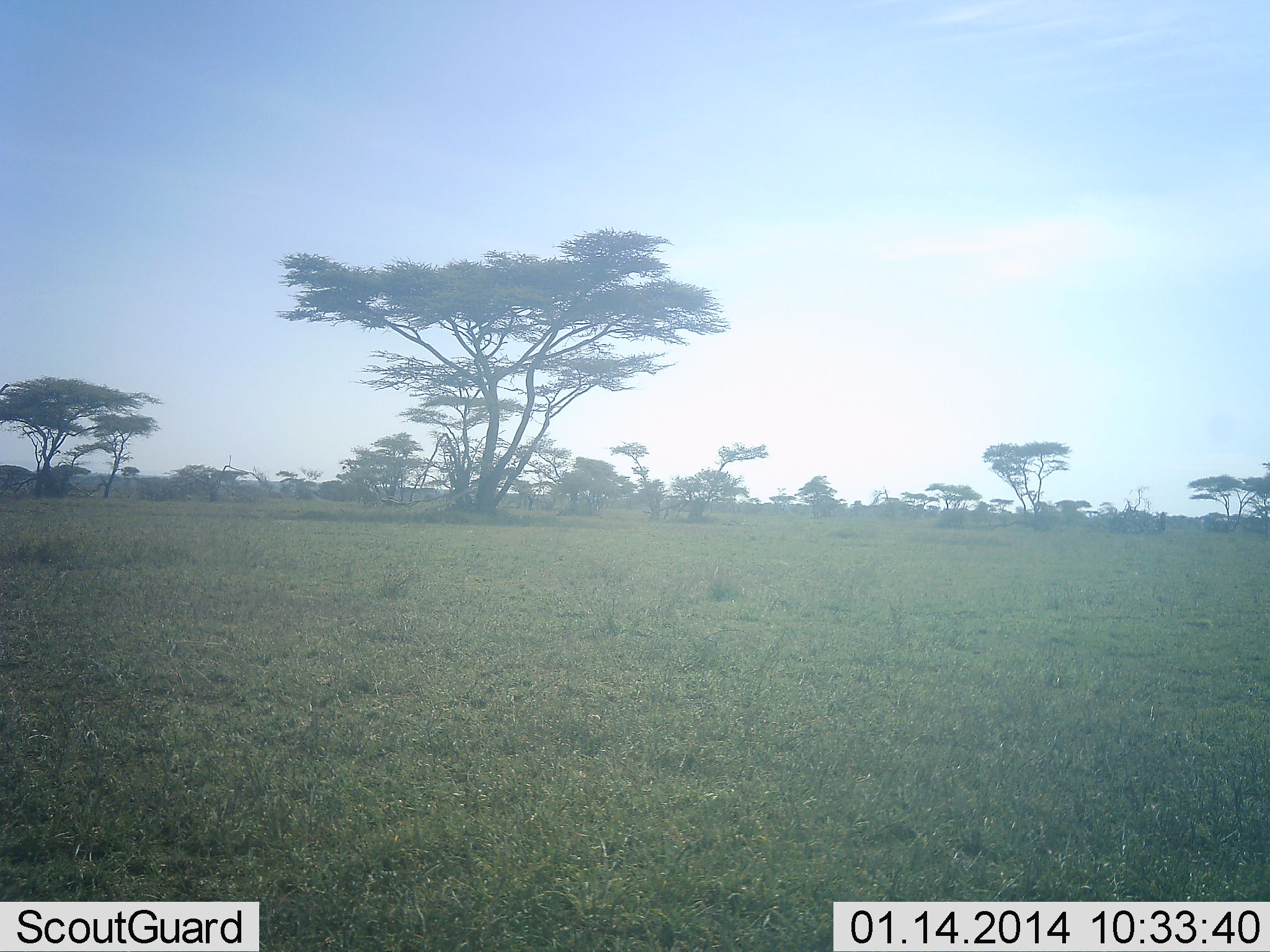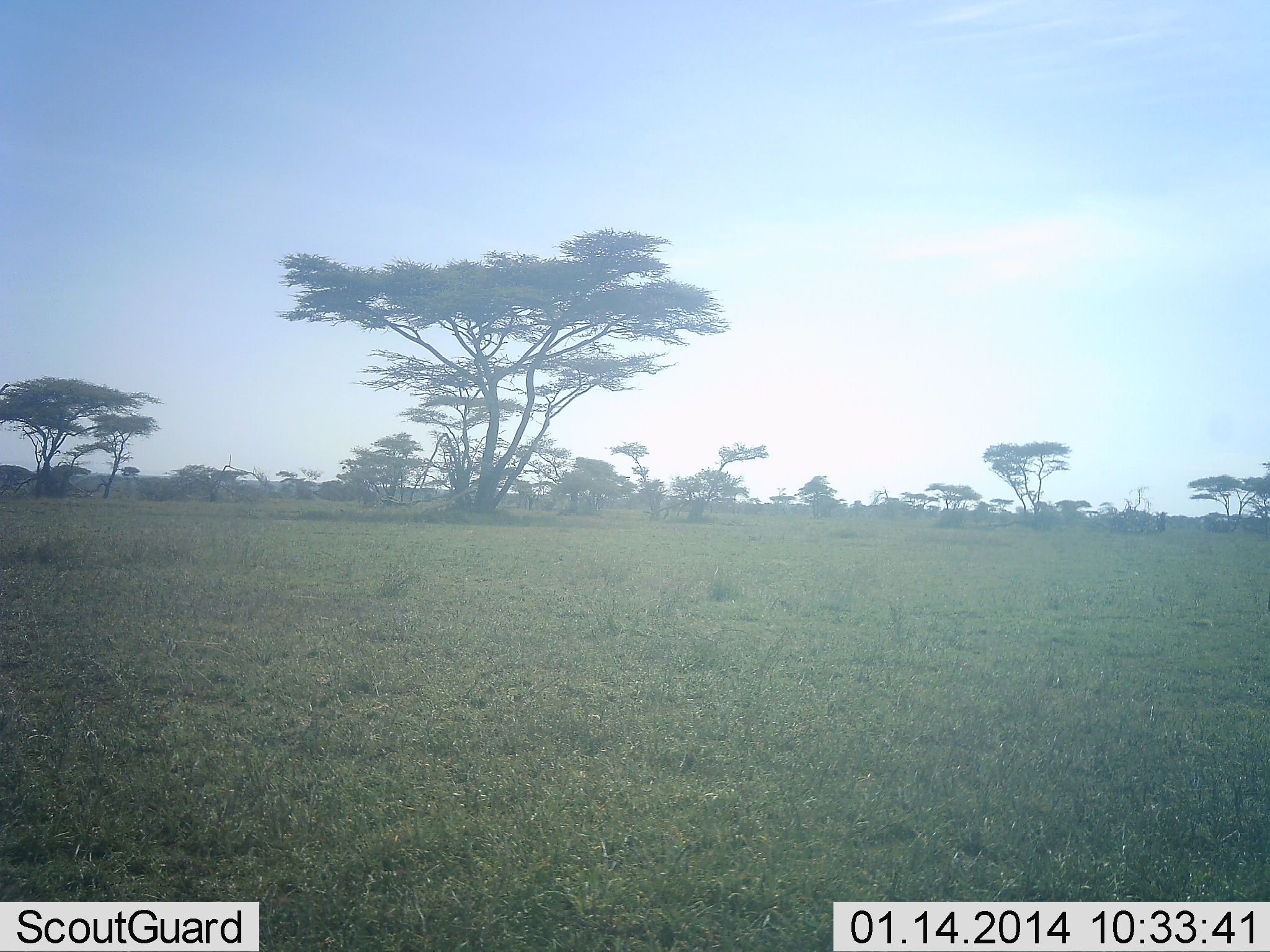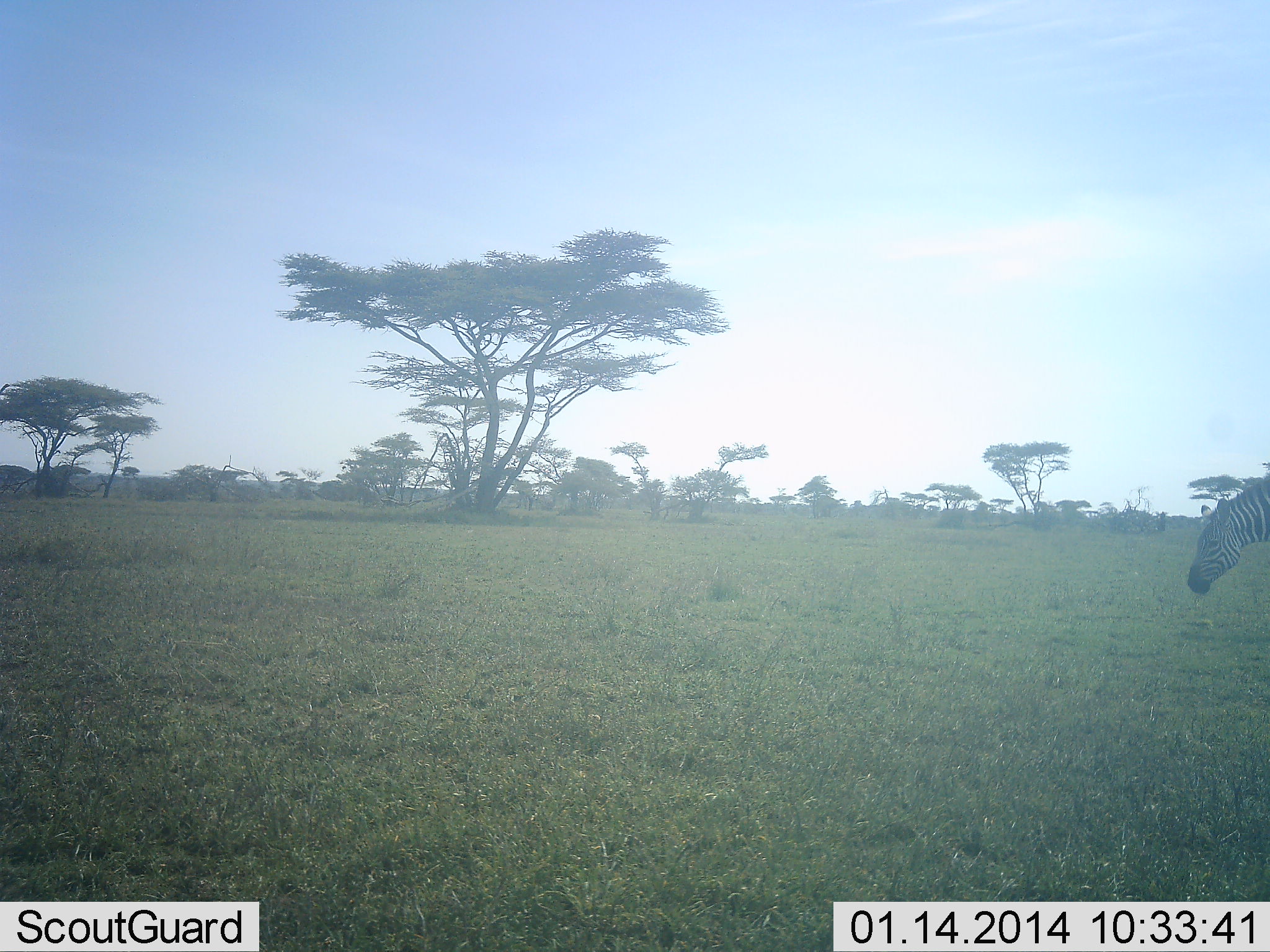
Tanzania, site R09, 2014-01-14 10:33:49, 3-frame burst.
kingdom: Animalia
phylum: Chordata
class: Mammalia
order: Perissodactyla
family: Equidae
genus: Equus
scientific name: Equus quagga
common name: plains zebra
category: zebra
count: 1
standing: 0%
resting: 0%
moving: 100%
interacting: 0%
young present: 0%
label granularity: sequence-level